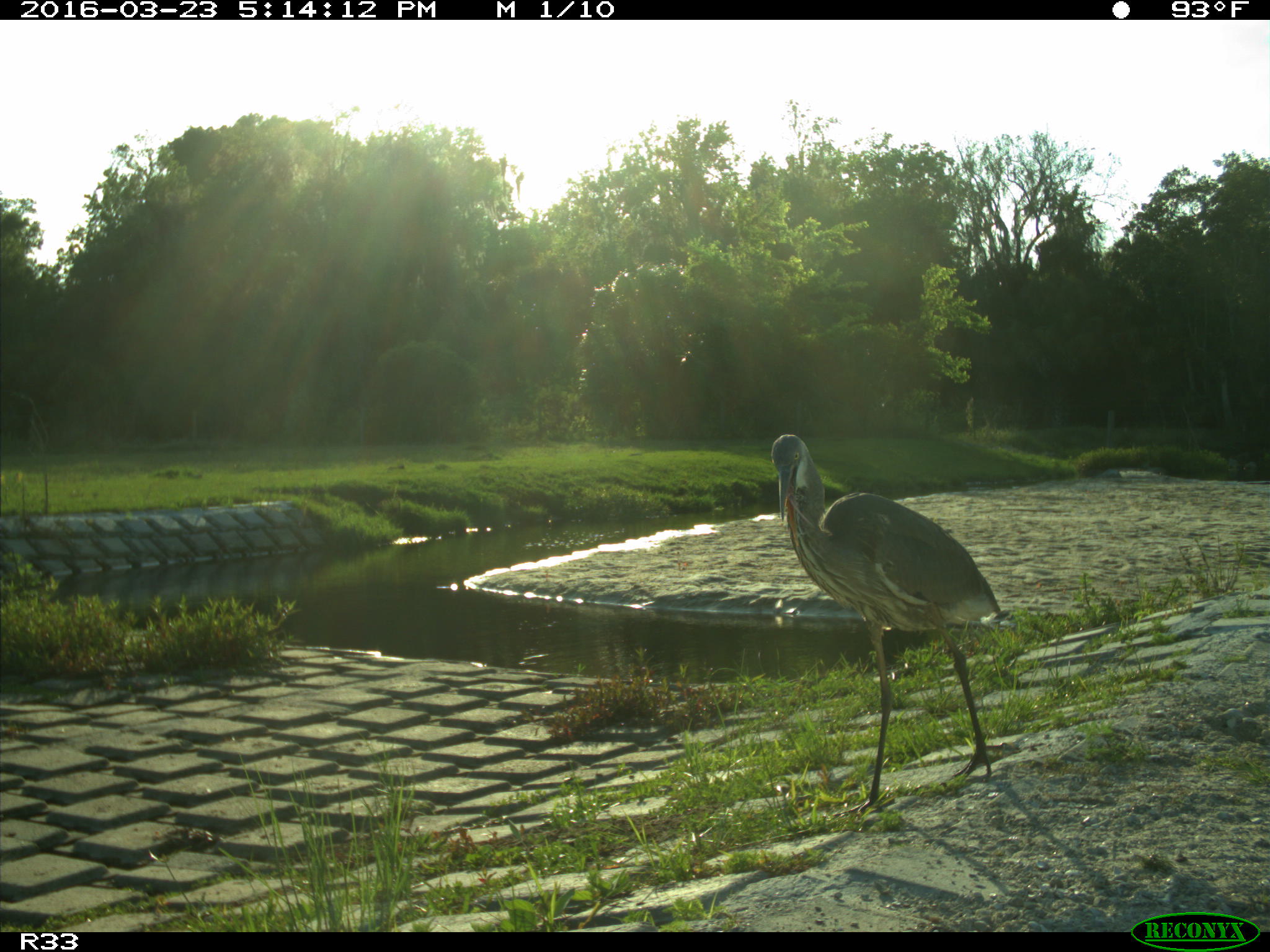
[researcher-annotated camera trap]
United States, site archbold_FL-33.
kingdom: Animalia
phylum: Chordata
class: Aves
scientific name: Aves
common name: birds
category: unidentified bird